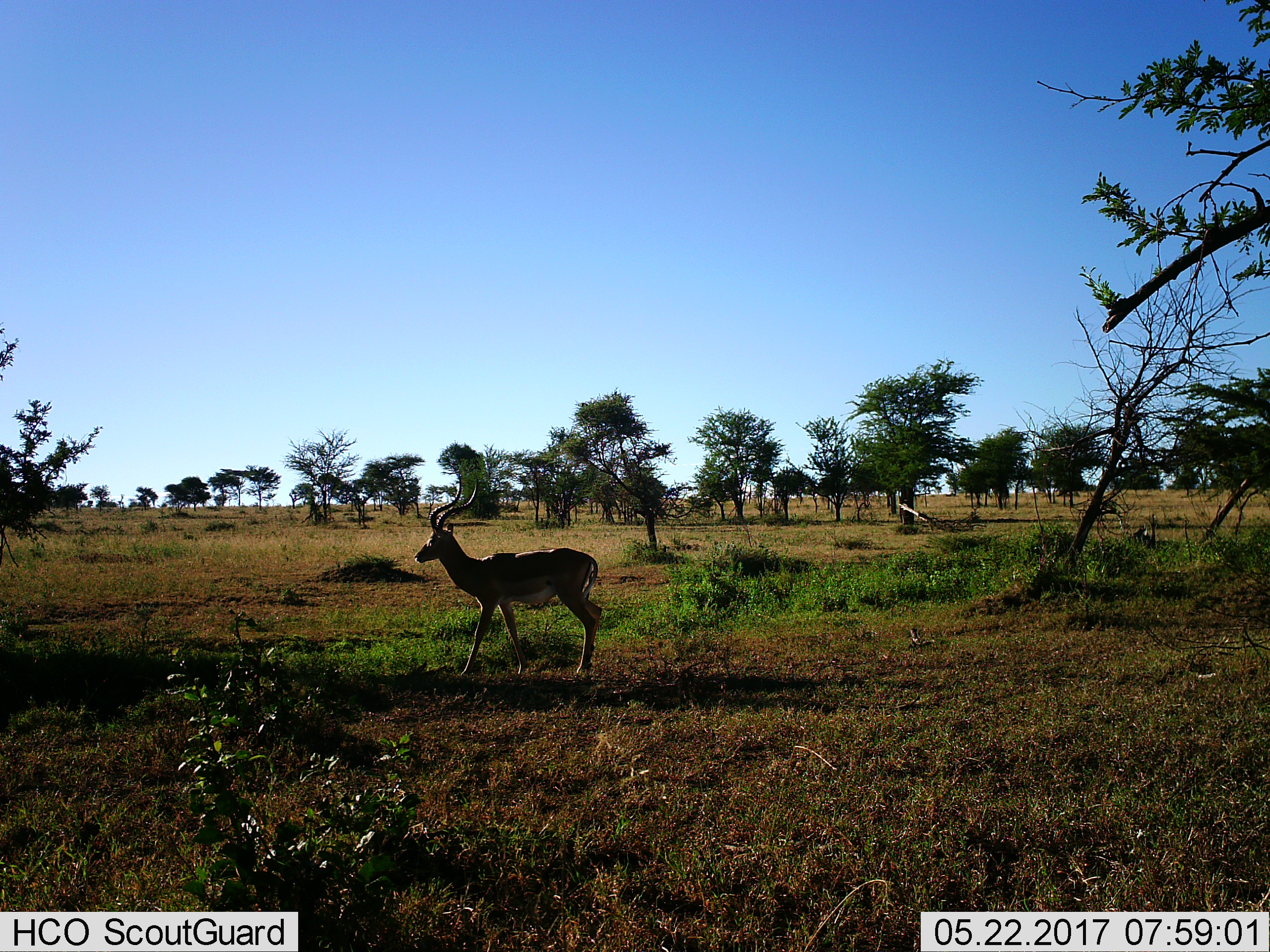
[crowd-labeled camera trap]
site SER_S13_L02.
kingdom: Animalia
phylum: Chordata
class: Mammalia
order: Artiodactyla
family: Bovidae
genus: Aepyceros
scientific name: Aepyceros melampus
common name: impala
Impala (Aepyceros melampus), count 1. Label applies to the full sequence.